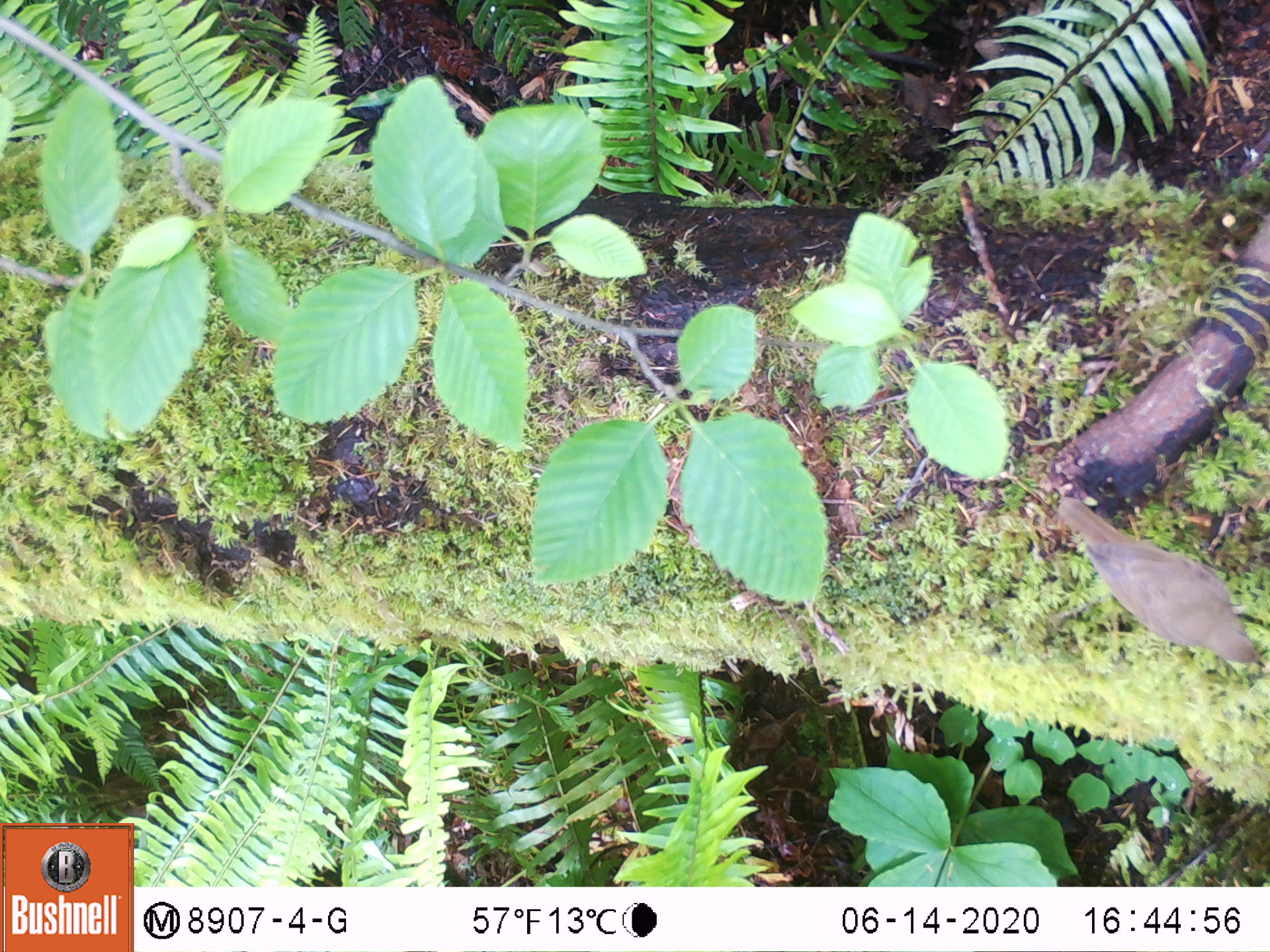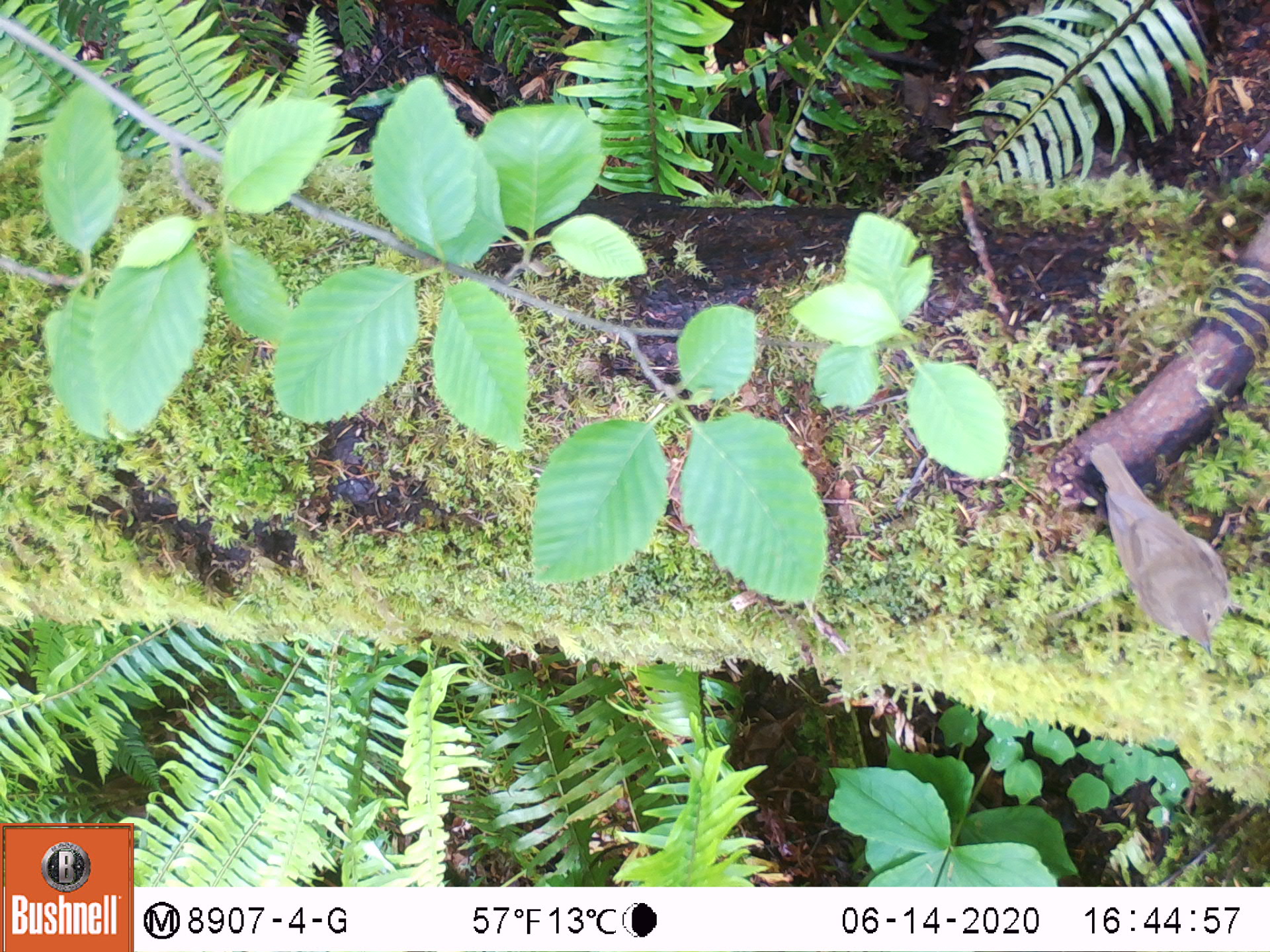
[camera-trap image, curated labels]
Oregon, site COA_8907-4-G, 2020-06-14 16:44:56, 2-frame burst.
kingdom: Animalia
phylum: Chordata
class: Aves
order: Passeriformes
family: Turdidae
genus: Catharus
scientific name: Catharus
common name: brown thrushes and nightingale-thrushes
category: catharus species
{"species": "catharus species (brown thrushes and nightingale-thrushes) (Catharus)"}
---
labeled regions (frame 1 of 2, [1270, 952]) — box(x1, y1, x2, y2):
catharus species: box(1053, 497, 1263, 673)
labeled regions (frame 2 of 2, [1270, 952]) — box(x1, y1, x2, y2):
catharus species: box(1089, 440, 1237, 657)